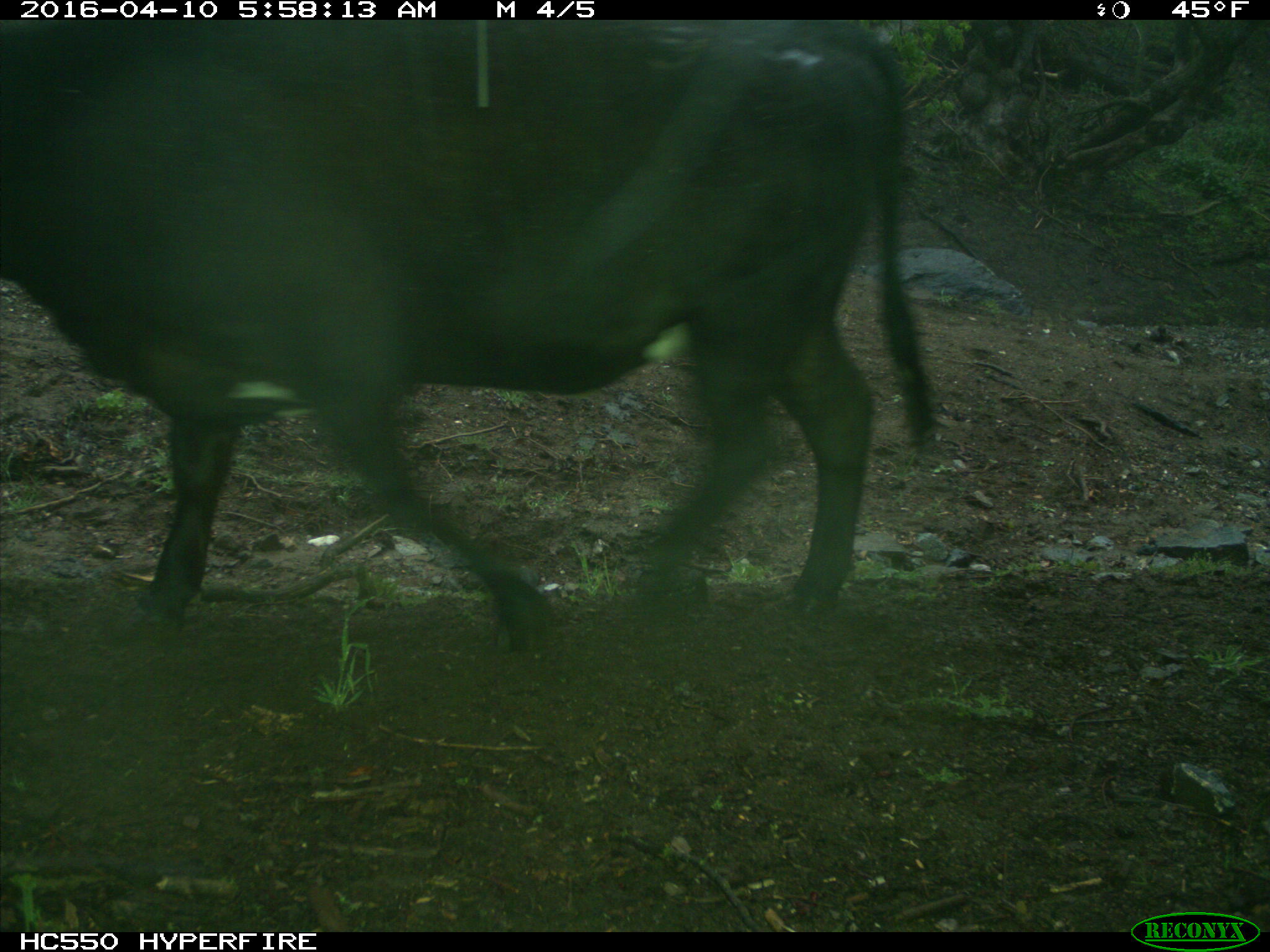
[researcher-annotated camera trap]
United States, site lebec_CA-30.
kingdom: Animalia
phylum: Chordata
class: Mammalia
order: Artiodactyla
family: Bovidae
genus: Bos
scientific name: Bos taurus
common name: domestic cow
Bos taurus (domestic cow).